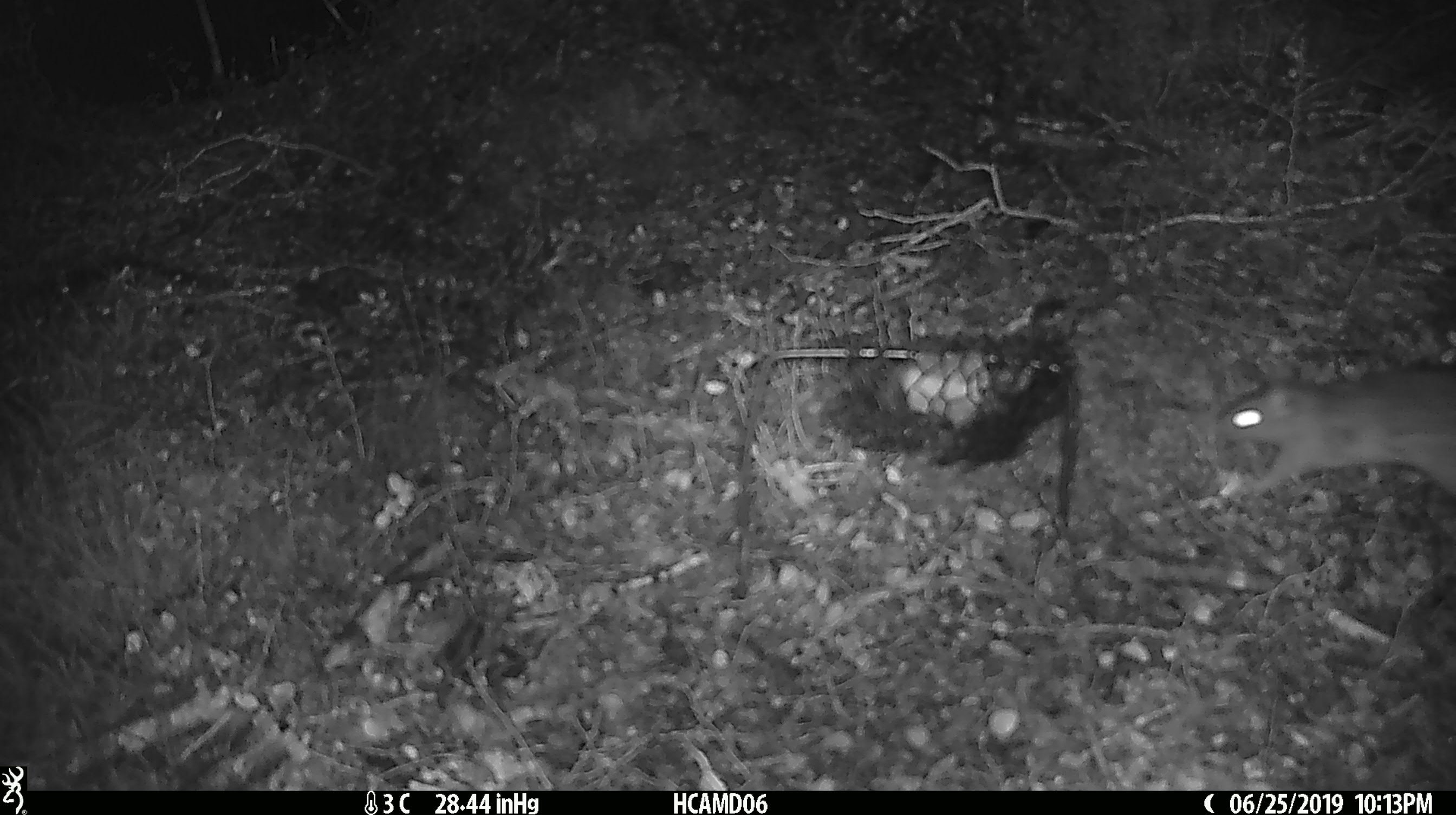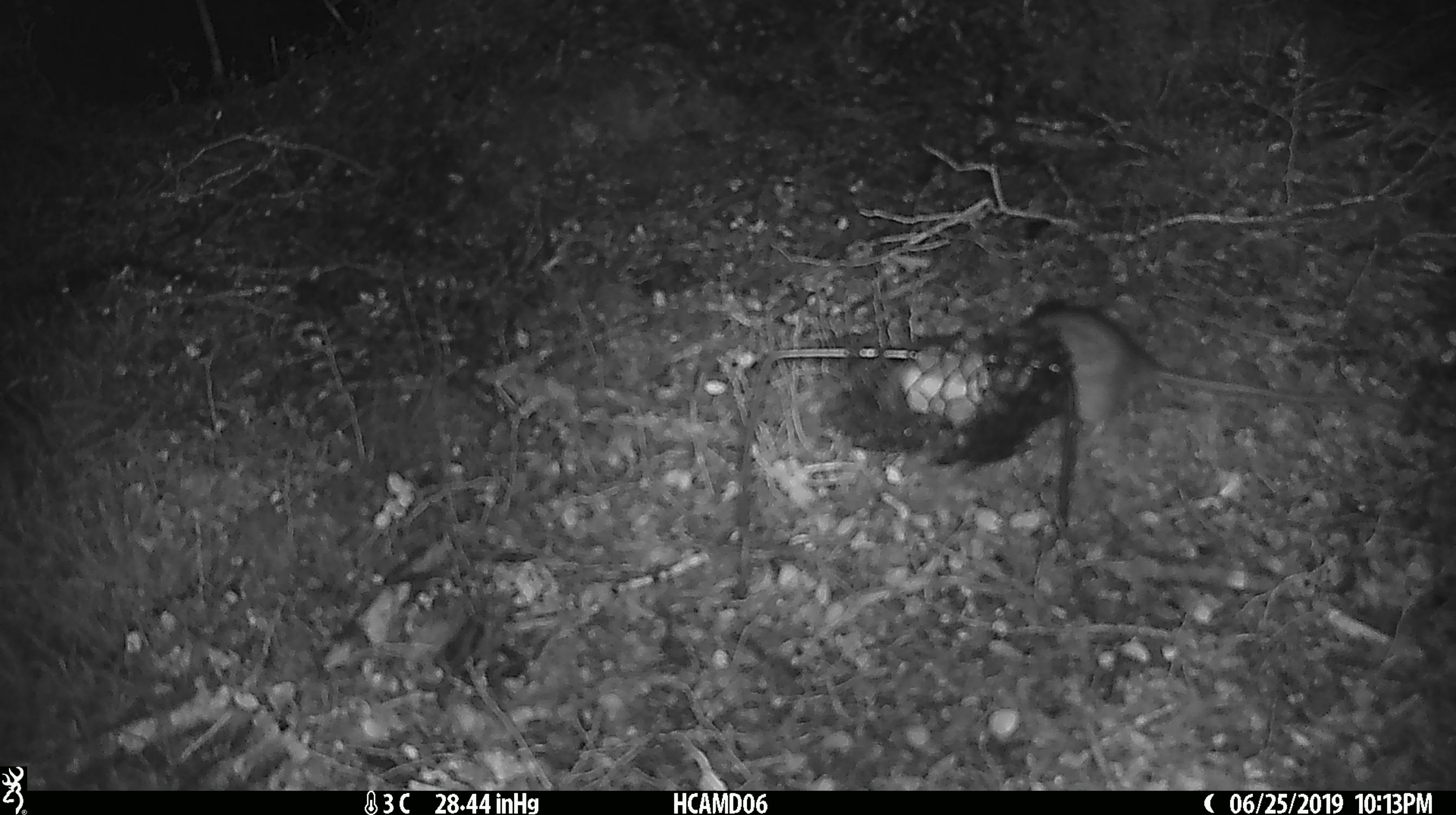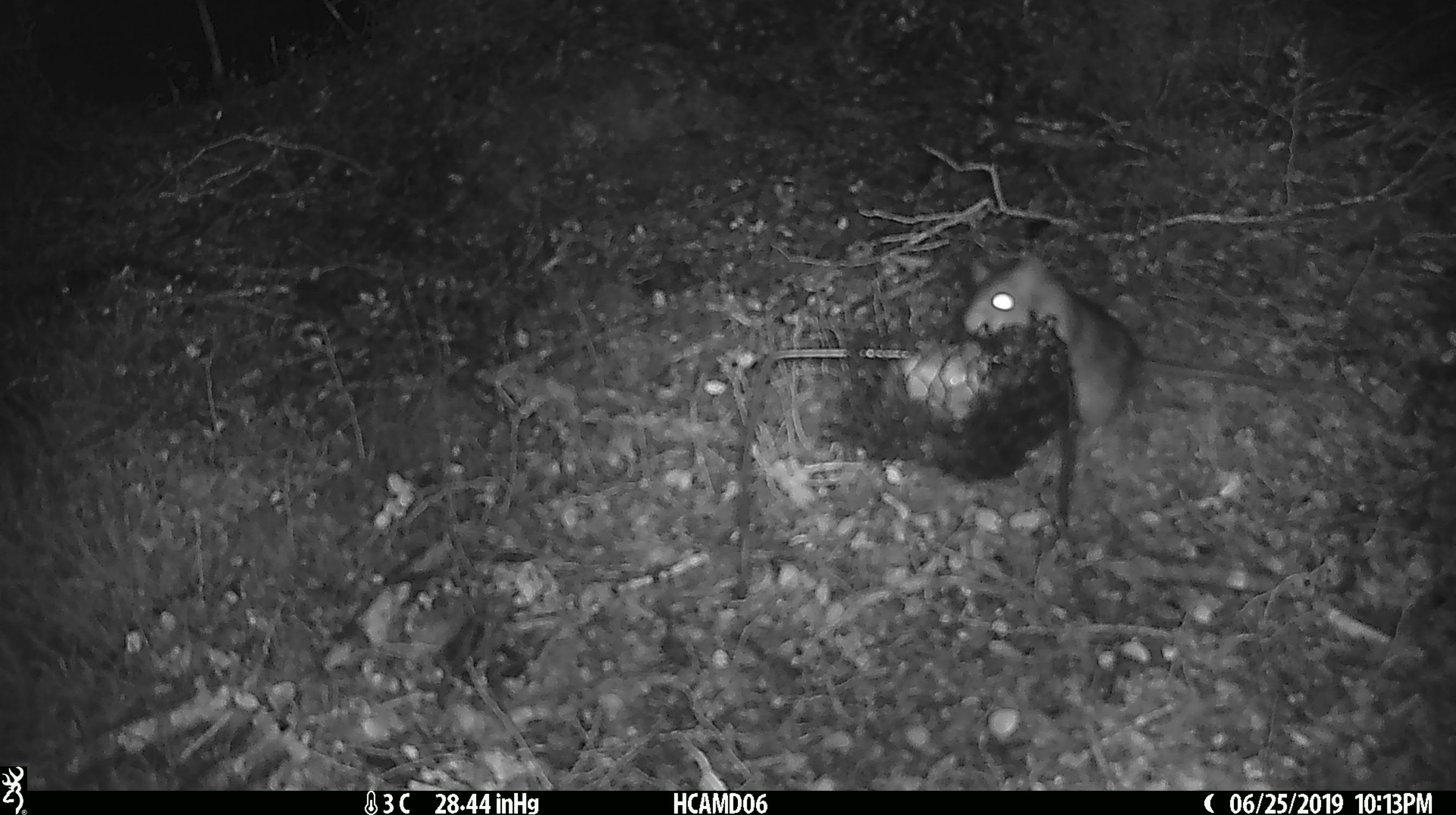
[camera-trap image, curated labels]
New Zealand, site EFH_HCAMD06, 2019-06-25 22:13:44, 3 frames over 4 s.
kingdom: Animalia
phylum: Chordata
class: Mammalia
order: Rodentia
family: Muridae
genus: Rattus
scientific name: Rattus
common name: rat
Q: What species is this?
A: Rat (Rattus).